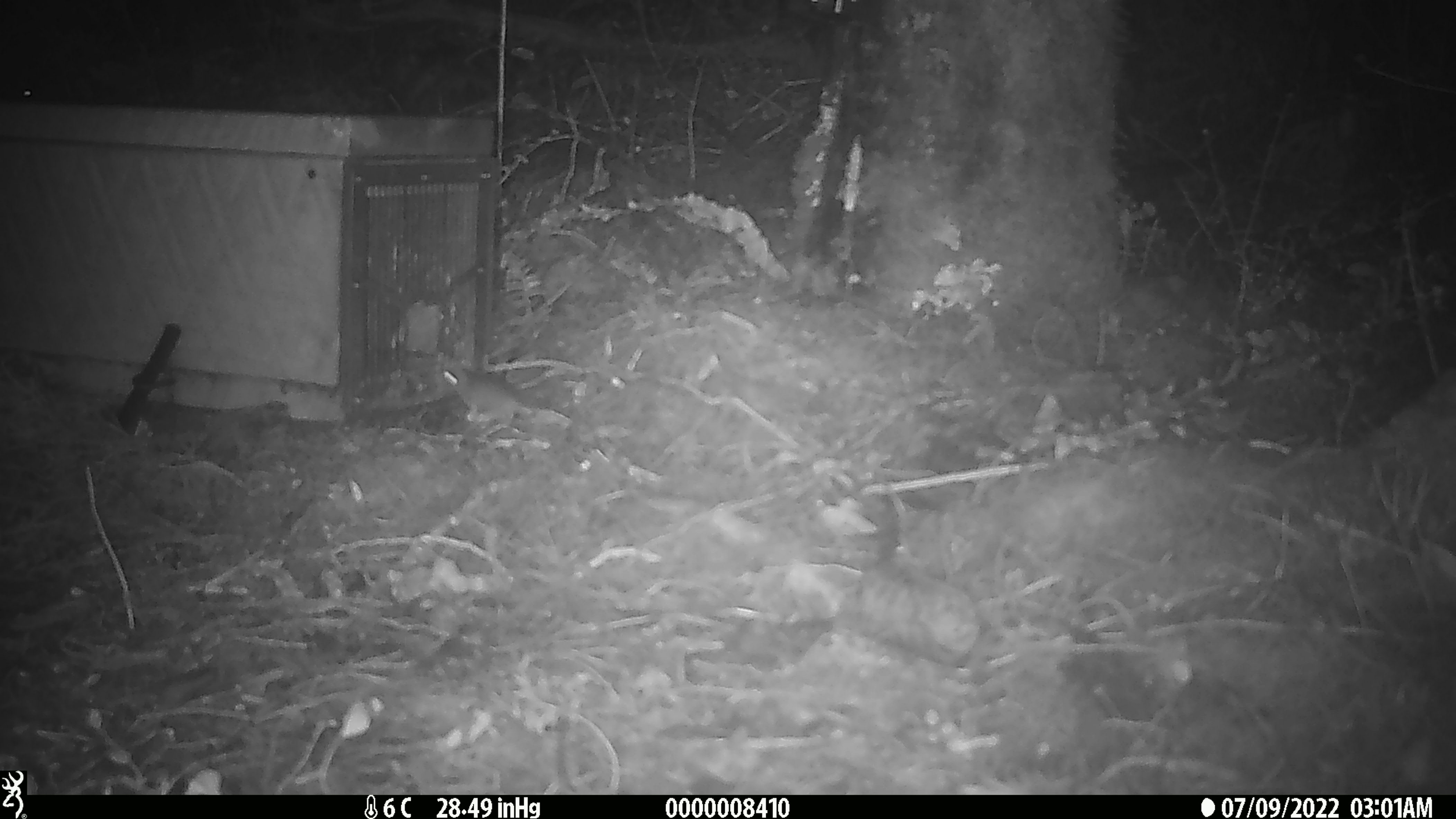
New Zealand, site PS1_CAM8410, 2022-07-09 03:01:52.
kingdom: Animalia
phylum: Chordata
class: Mammalia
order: Rodentia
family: Muridae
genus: Mus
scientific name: Mus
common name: mouse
Mouse (Mus).